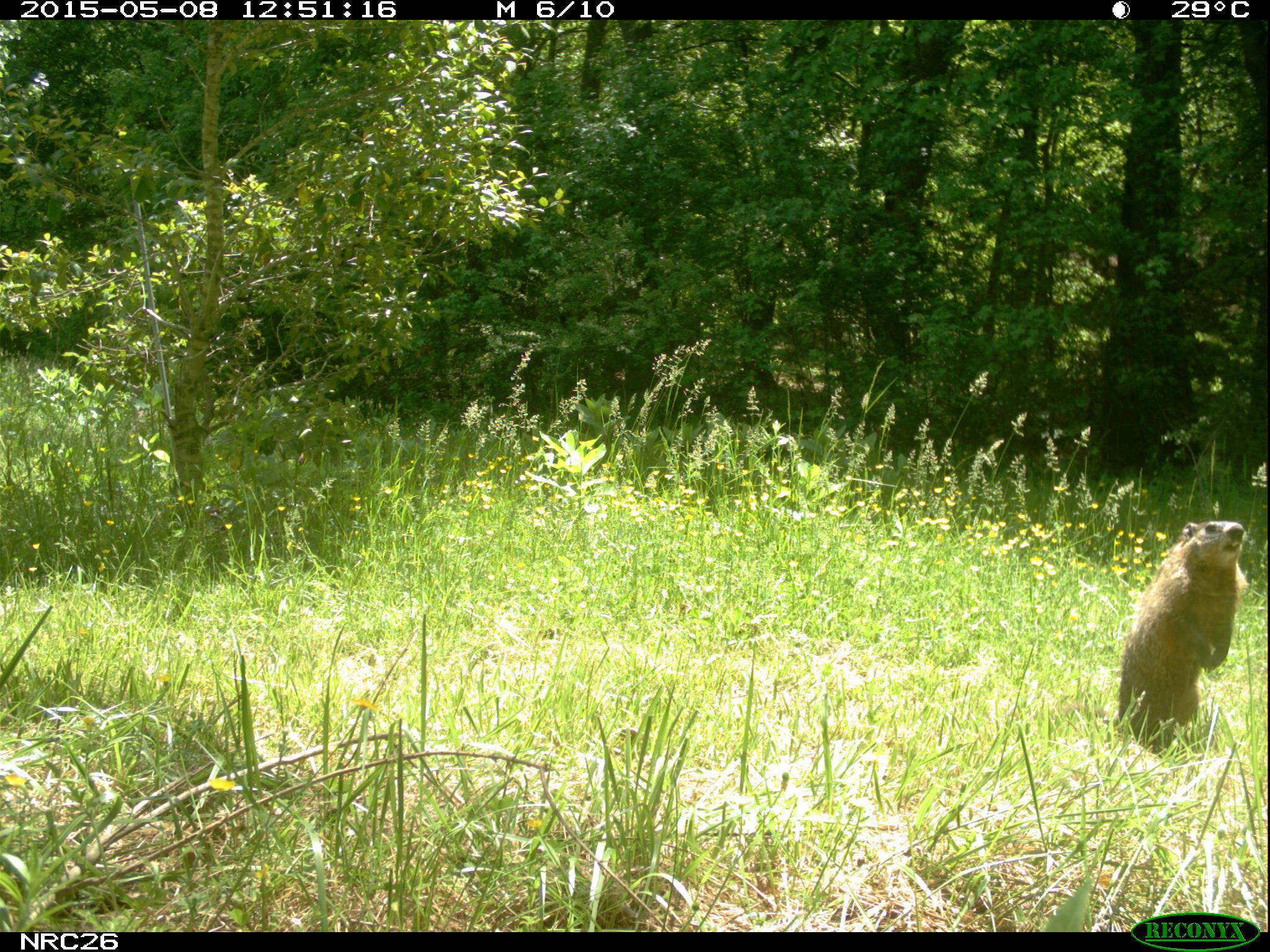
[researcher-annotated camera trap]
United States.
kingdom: Animalia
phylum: Chordata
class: Mammalia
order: Rodentia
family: Sciuridae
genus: Marmota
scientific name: Marmota monax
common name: woodchuck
Woodchuck (Marmota monax).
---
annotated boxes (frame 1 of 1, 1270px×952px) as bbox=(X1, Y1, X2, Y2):
Woodchuck: bbox=(1108, 513, 1253, 746)